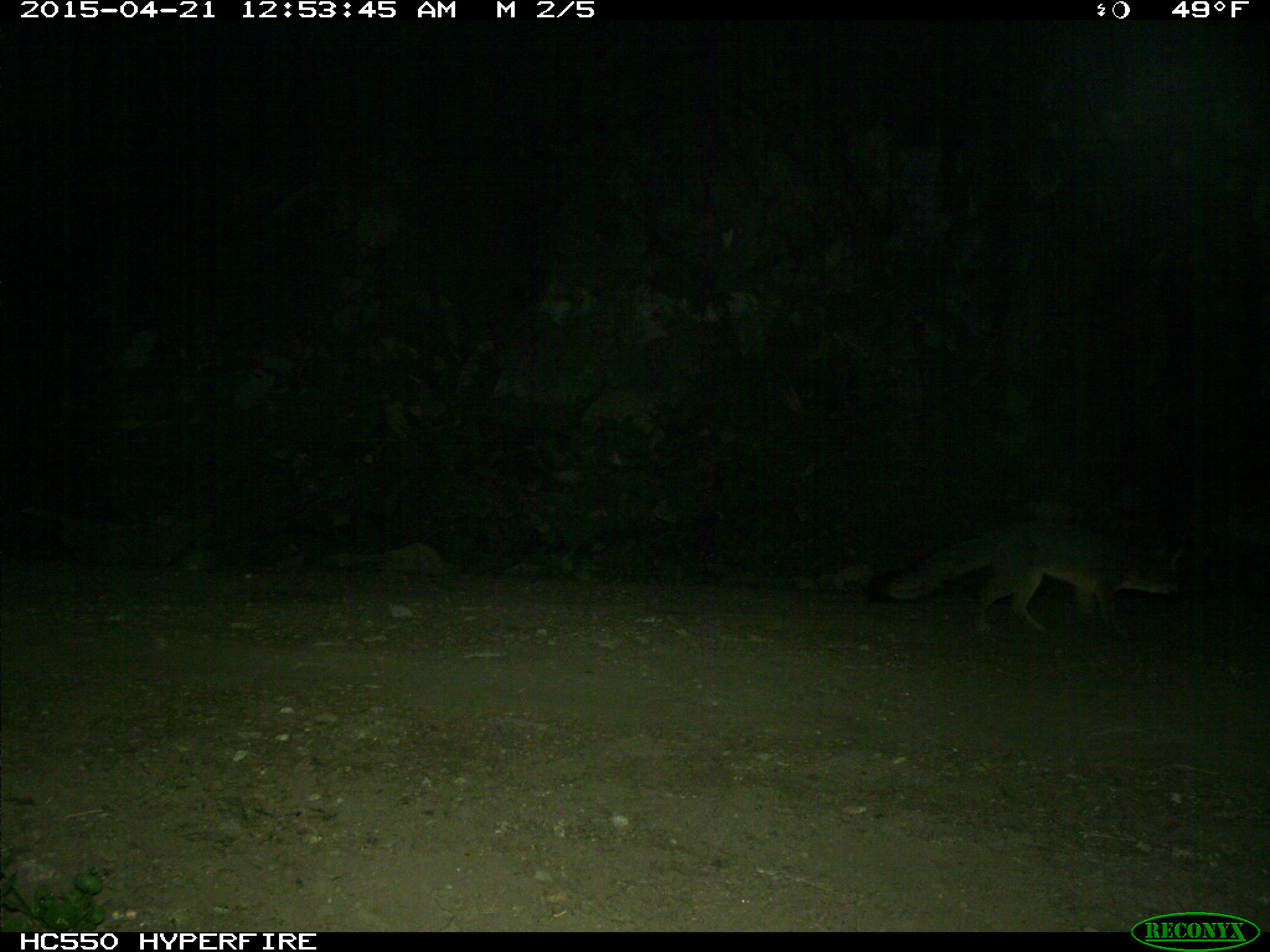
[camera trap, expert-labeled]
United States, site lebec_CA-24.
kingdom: Animalia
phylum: Chordata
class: Mammalia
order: Carnivora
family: Canidae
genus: Urocyon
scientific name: Urocyon cinereoargenteus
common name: gray fox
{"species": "Urocyon cinereoargenteus (gray fox)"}